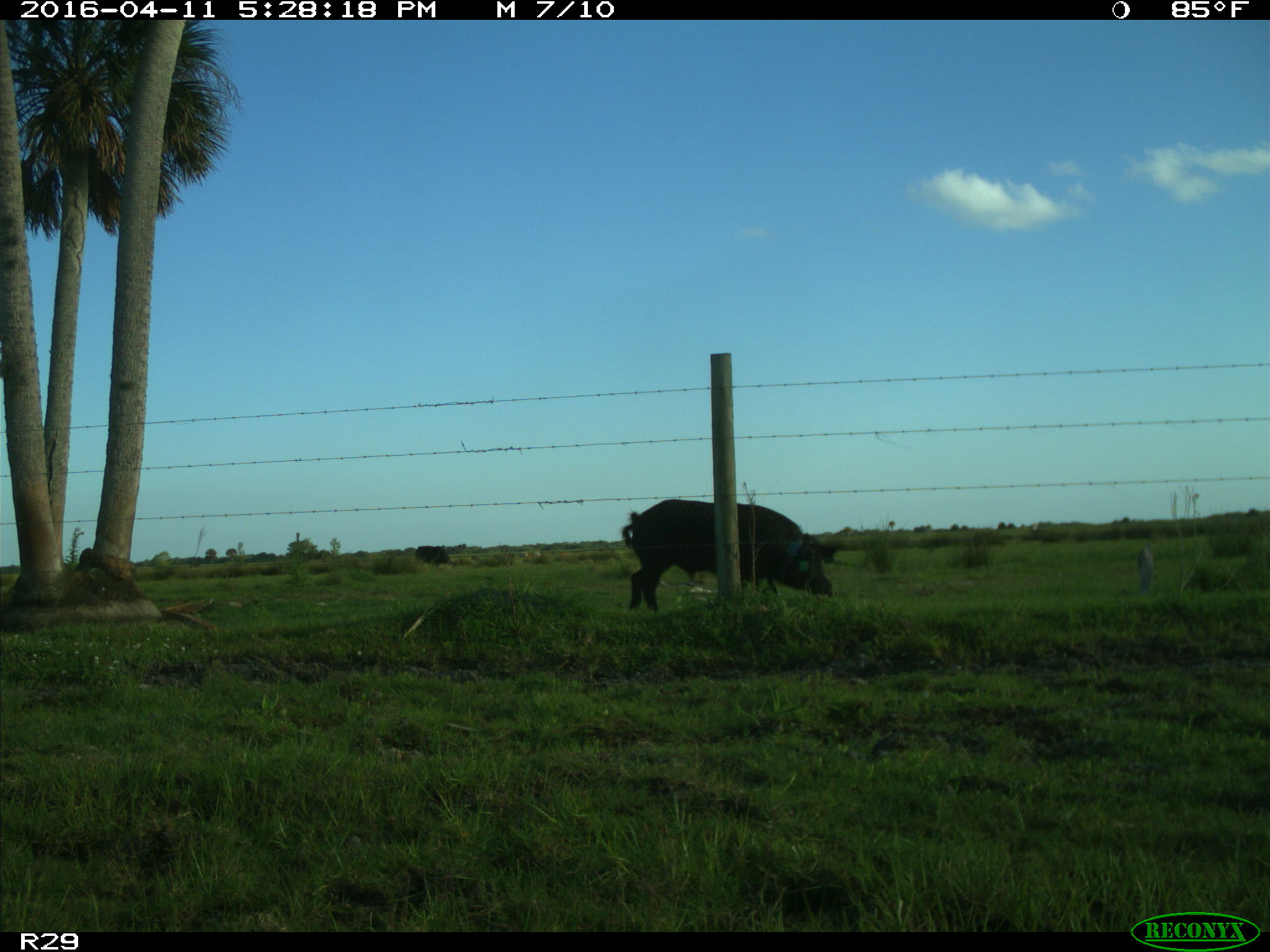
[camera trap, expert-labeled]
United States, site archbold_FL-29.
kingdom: Animalia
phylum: Chordata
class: Mammalia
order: Artiodactyla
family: Suidae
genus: Sus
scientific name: Sus scrofa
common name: wild boar